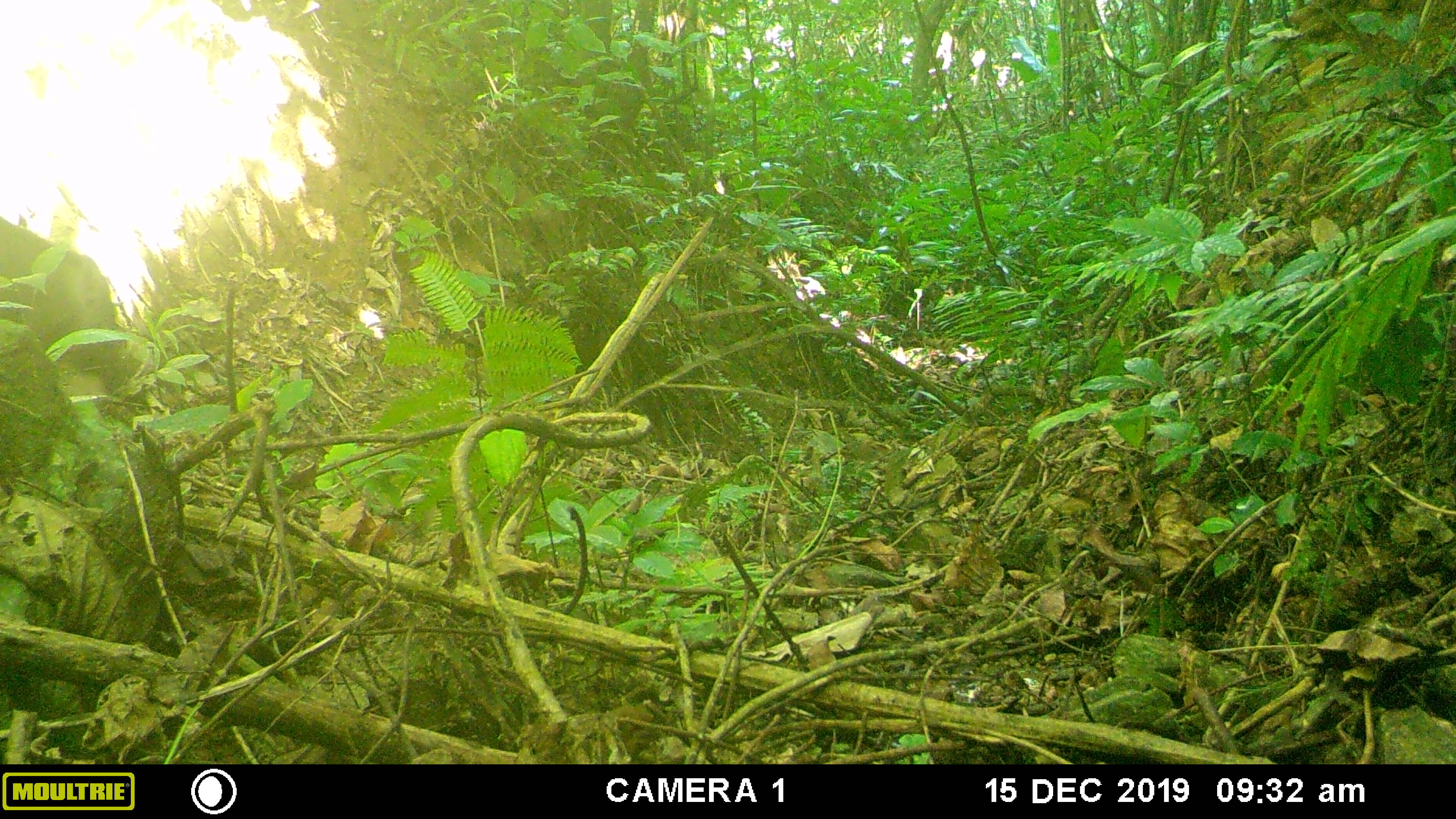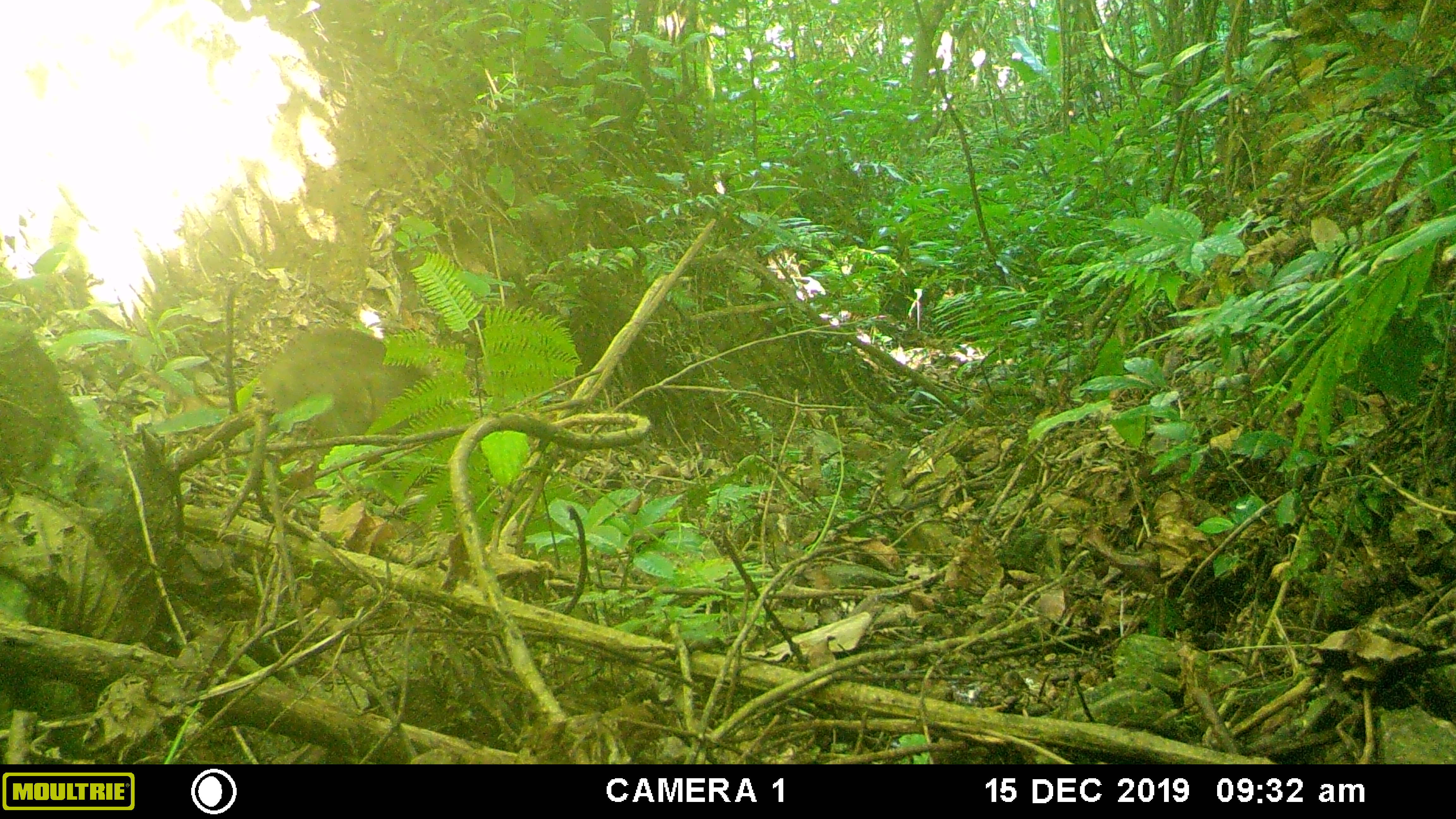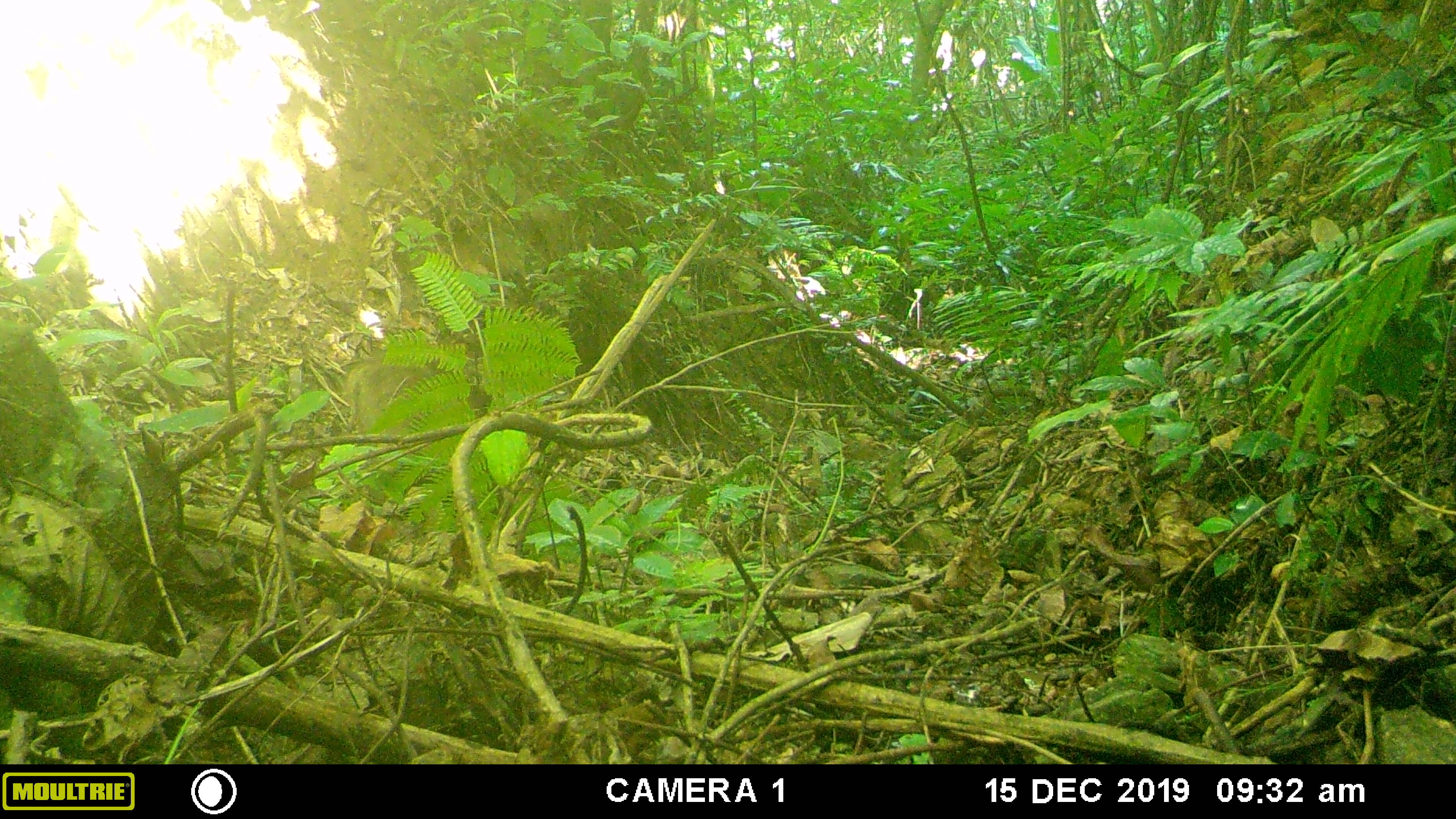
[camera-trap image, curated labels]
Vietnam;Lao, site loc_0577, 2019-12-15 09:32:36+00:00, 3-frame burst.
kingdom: Animalia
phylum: Chordata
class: Mammalia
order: Artiodactyla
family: Suidae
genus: Sus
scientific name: Sus scrofa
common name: eurasian wild pig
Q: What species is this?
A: Eurasian wild pig (Sus scrofa).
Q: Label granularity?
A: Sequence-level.